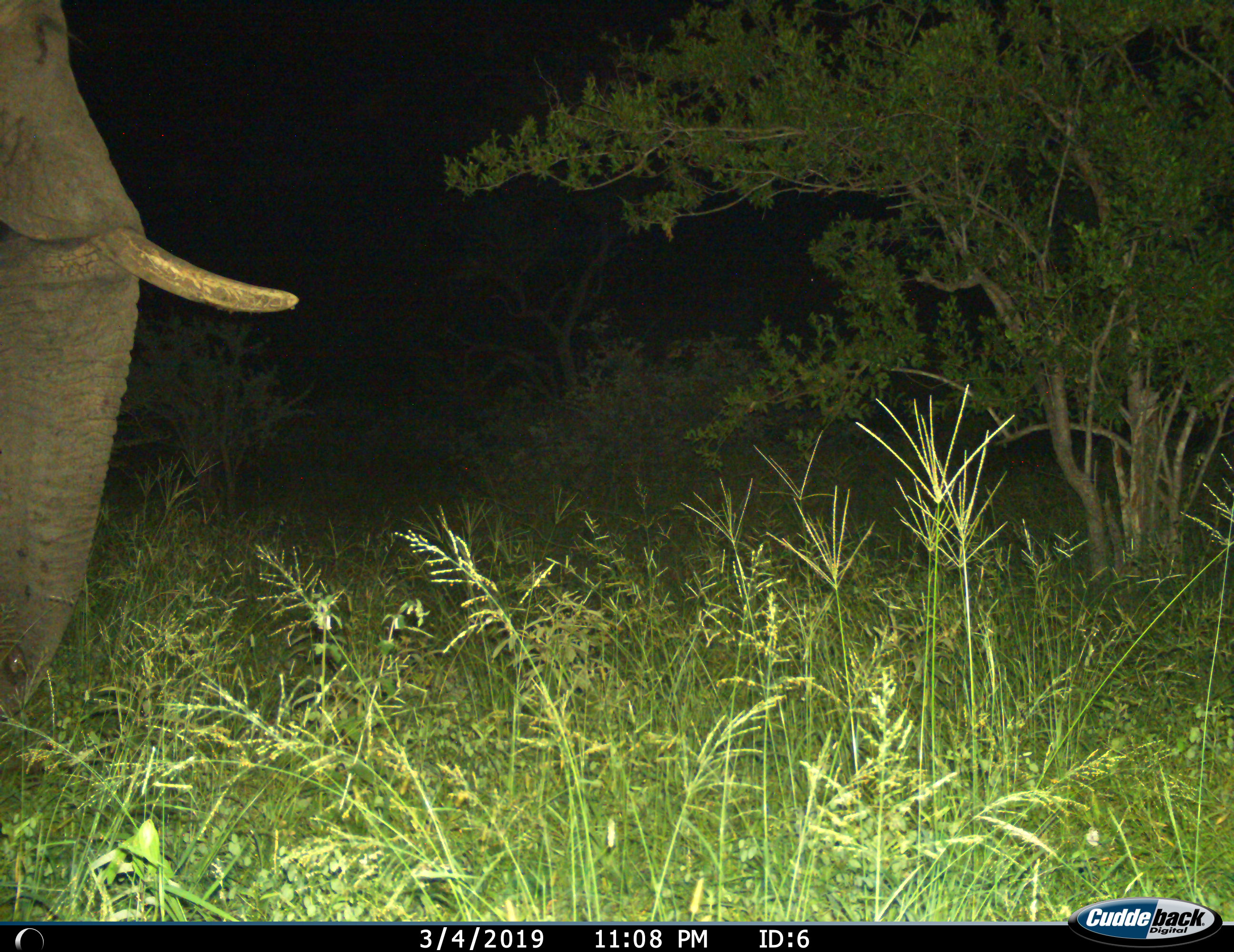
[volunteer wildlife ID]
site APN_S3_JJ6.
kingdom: Animalia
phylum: Chordata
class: Mammalia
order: Proboscidea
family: Elephantidae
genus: Loxodonta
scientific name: Loxodonta africana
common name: african bush elephant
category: elephant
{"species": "elephant (african bush elephant) (Loxodonta africana)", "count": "1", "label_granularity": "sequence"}